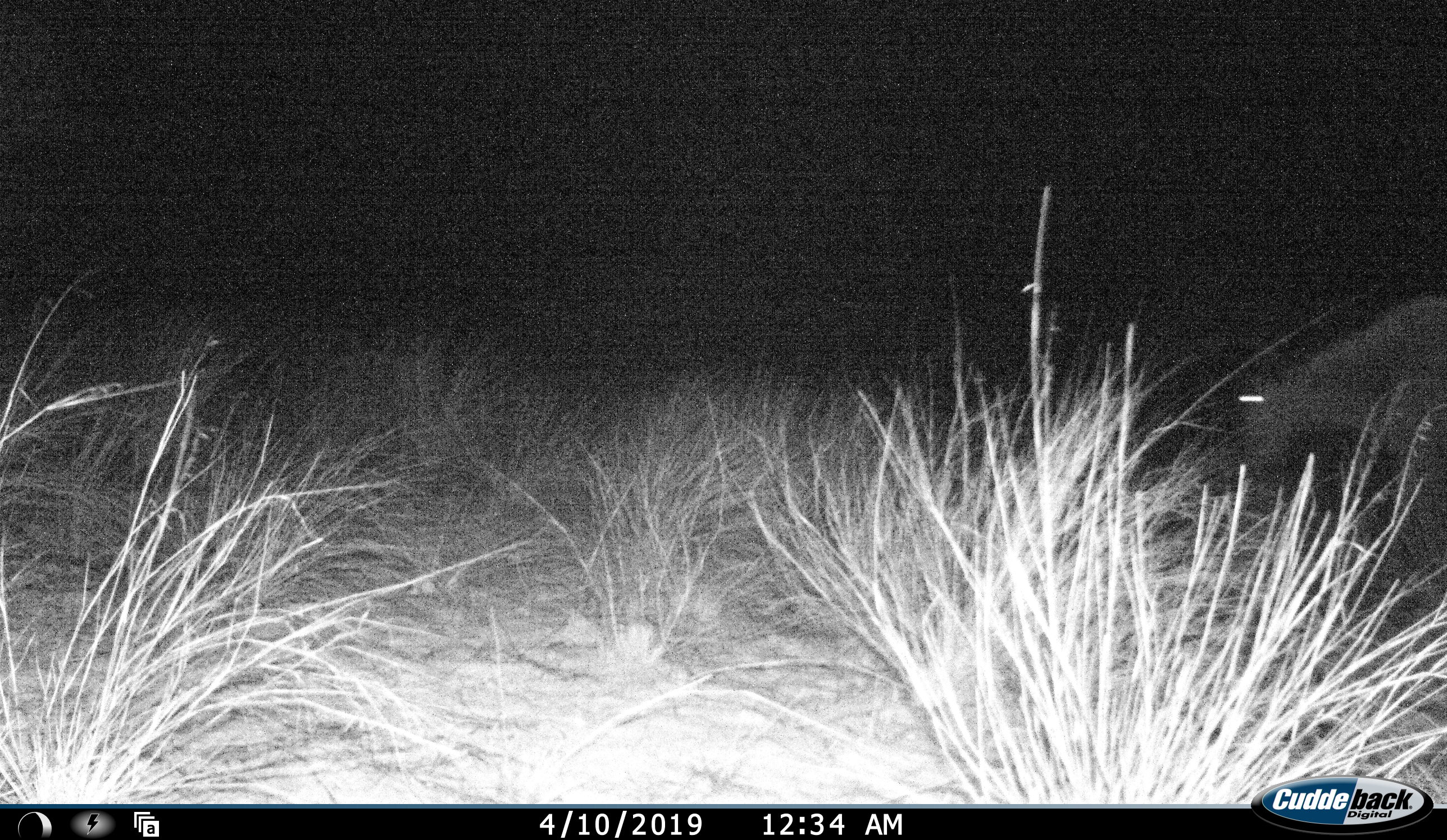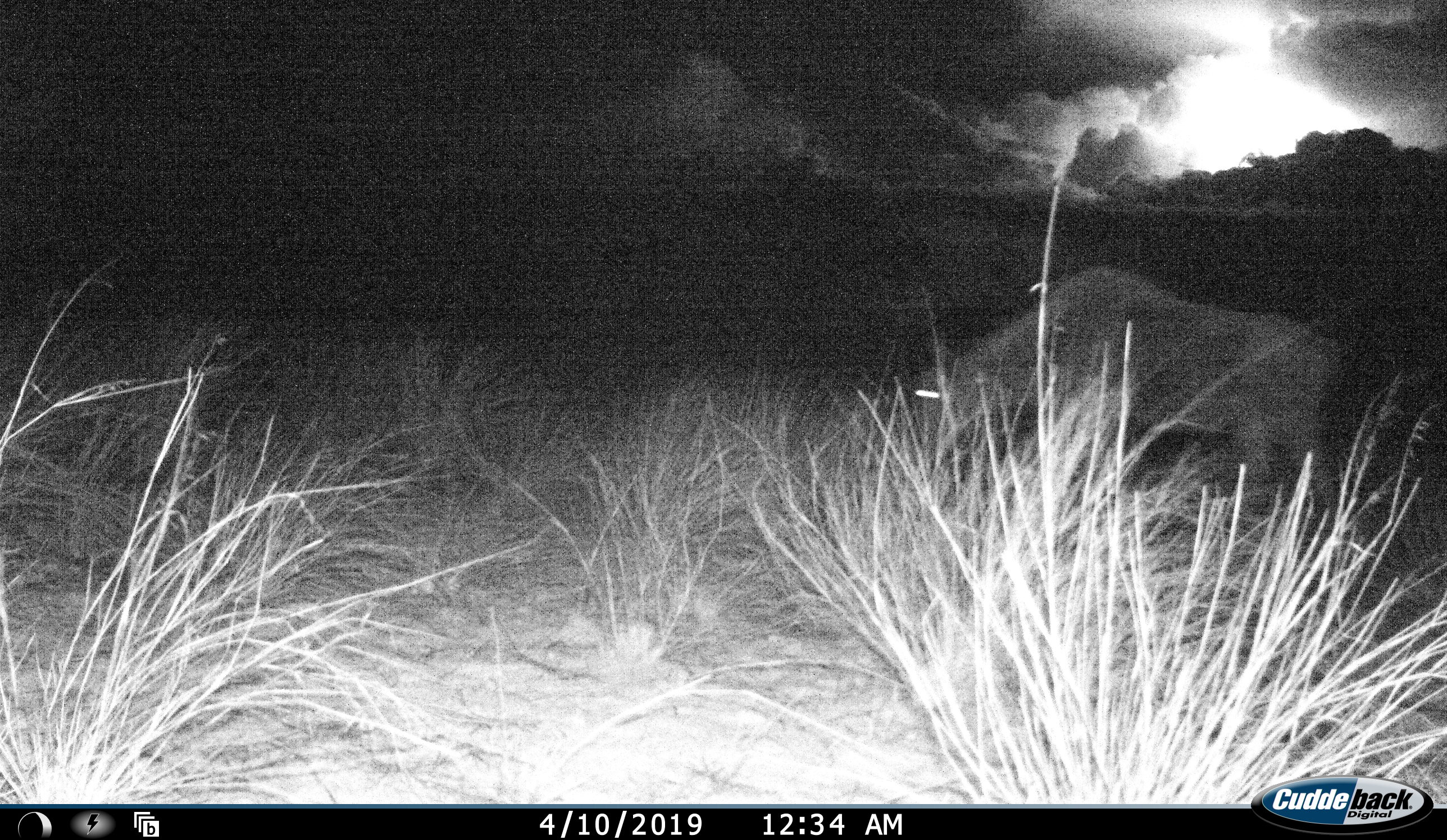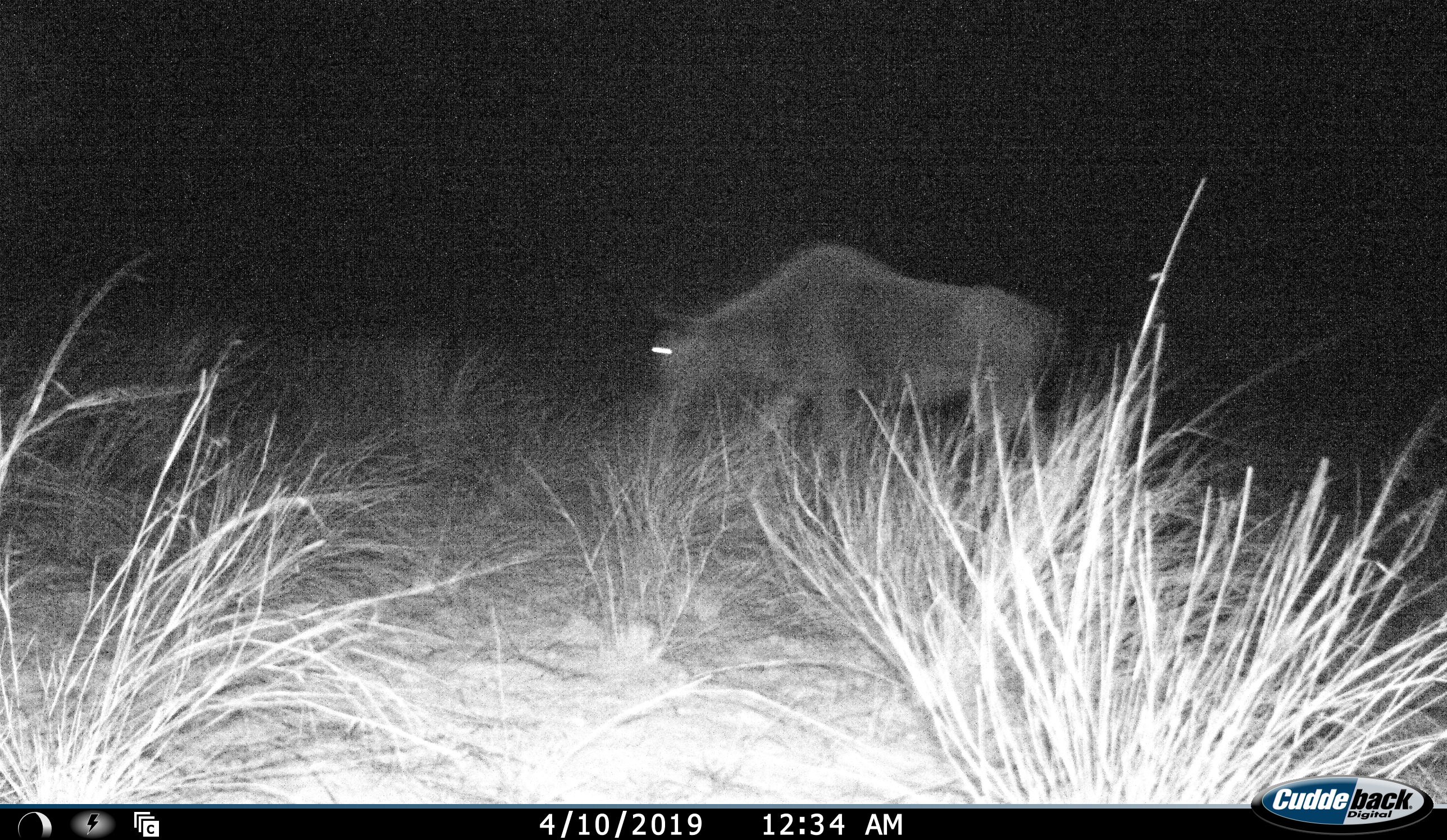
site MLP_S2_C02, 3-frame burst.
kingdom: Animalia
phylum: Chordata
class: Mammalia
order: Artiodactyla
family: Bovidae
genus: Connochaetes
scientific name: Connochaetes taurinus taurinus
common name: blue wildebeest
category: wildebeestblue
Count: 1.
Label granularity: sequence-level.